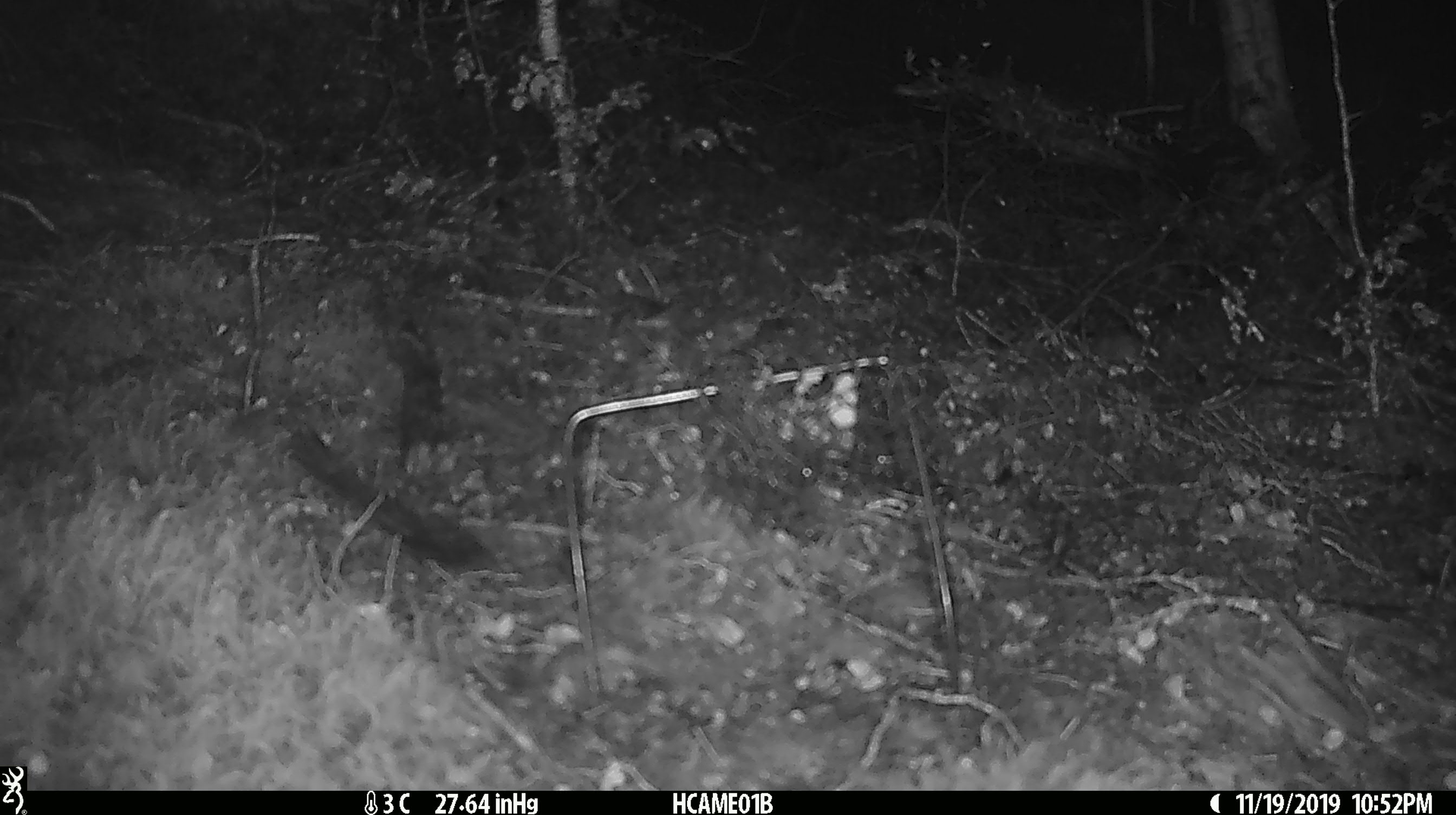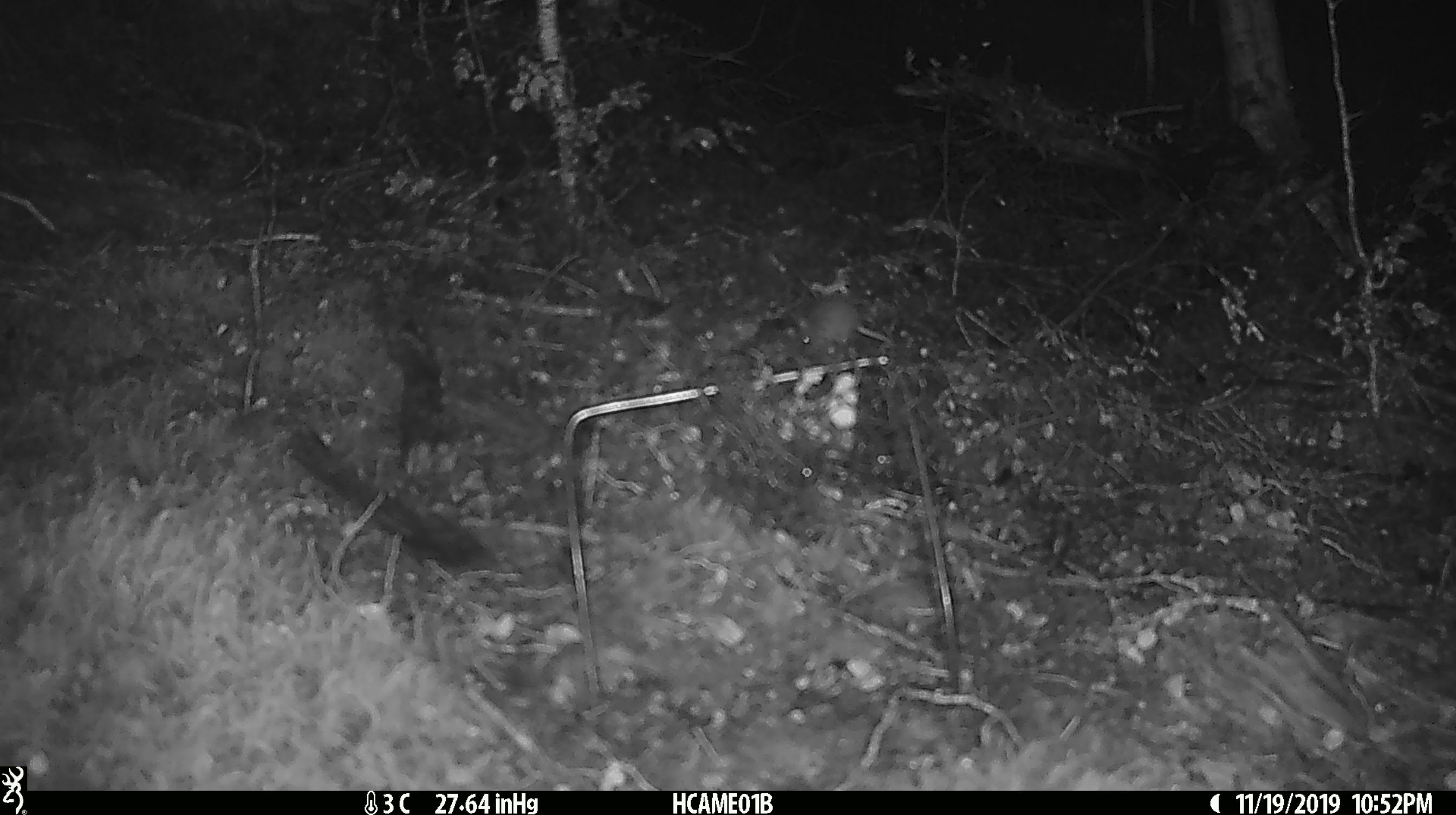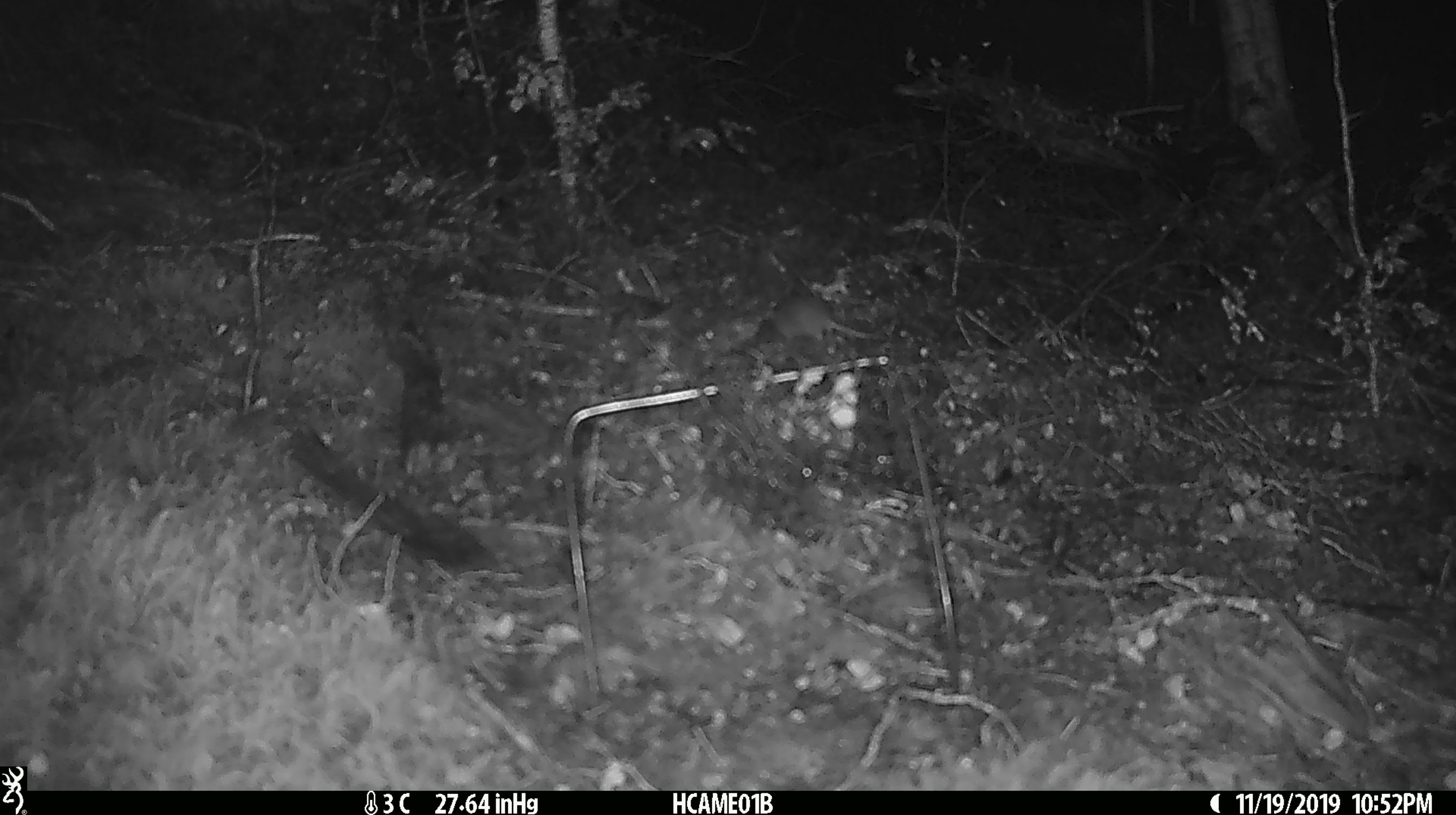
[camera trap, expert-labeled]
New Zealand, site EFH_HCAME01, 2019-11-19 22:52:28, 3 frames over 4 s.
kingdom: Animalia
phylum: Chordata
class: Mammalia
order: Rodentia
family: Muridae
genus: Mus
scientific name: Mus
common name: mouse